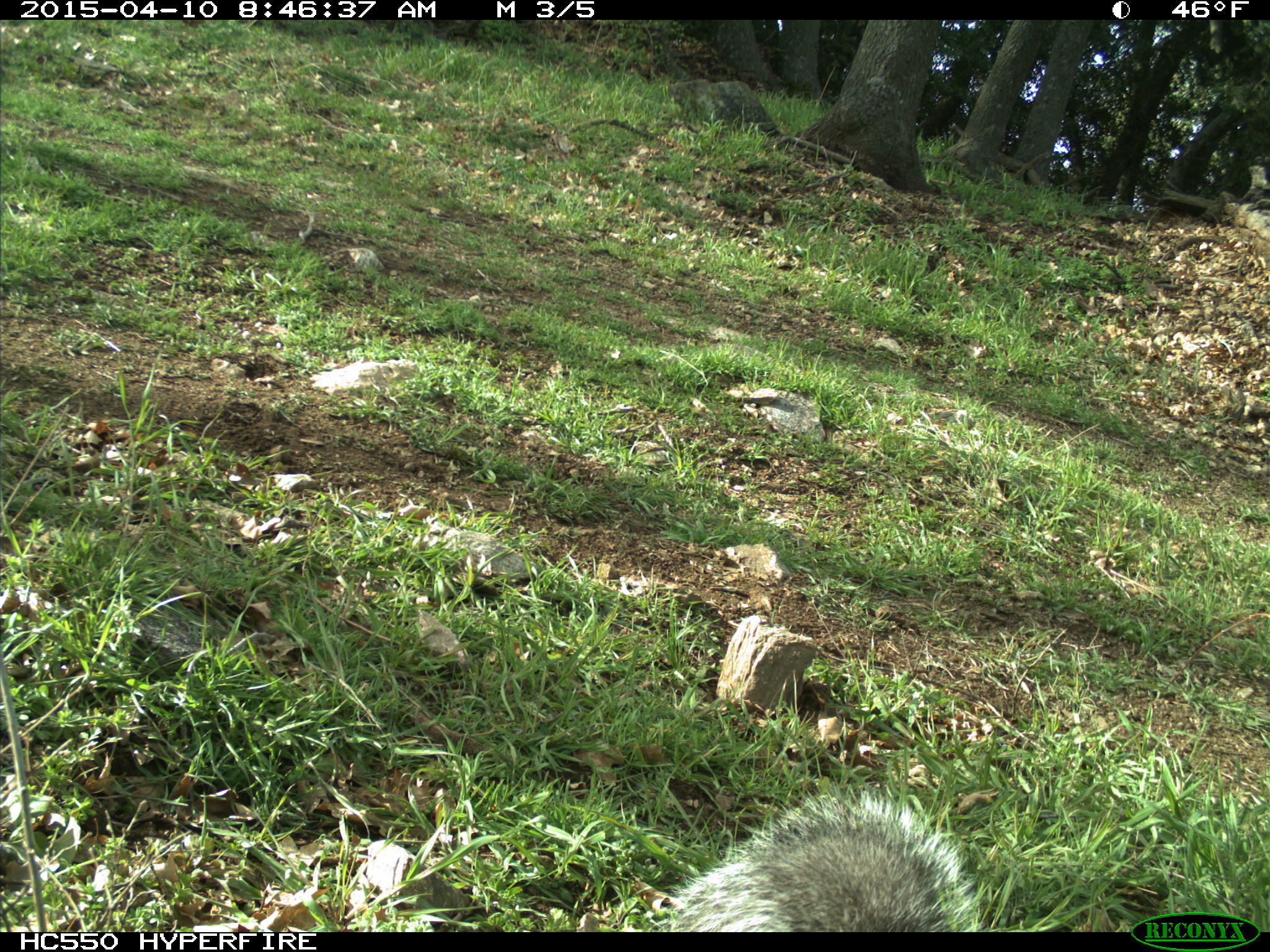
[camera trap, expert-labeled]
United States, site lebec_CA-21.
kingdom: Animalia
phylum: Chordata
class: Mammalia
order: Rodentia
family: Sciuridae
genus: Sciurus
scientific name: Sciurus carolinensis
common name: eastern gray squirrel